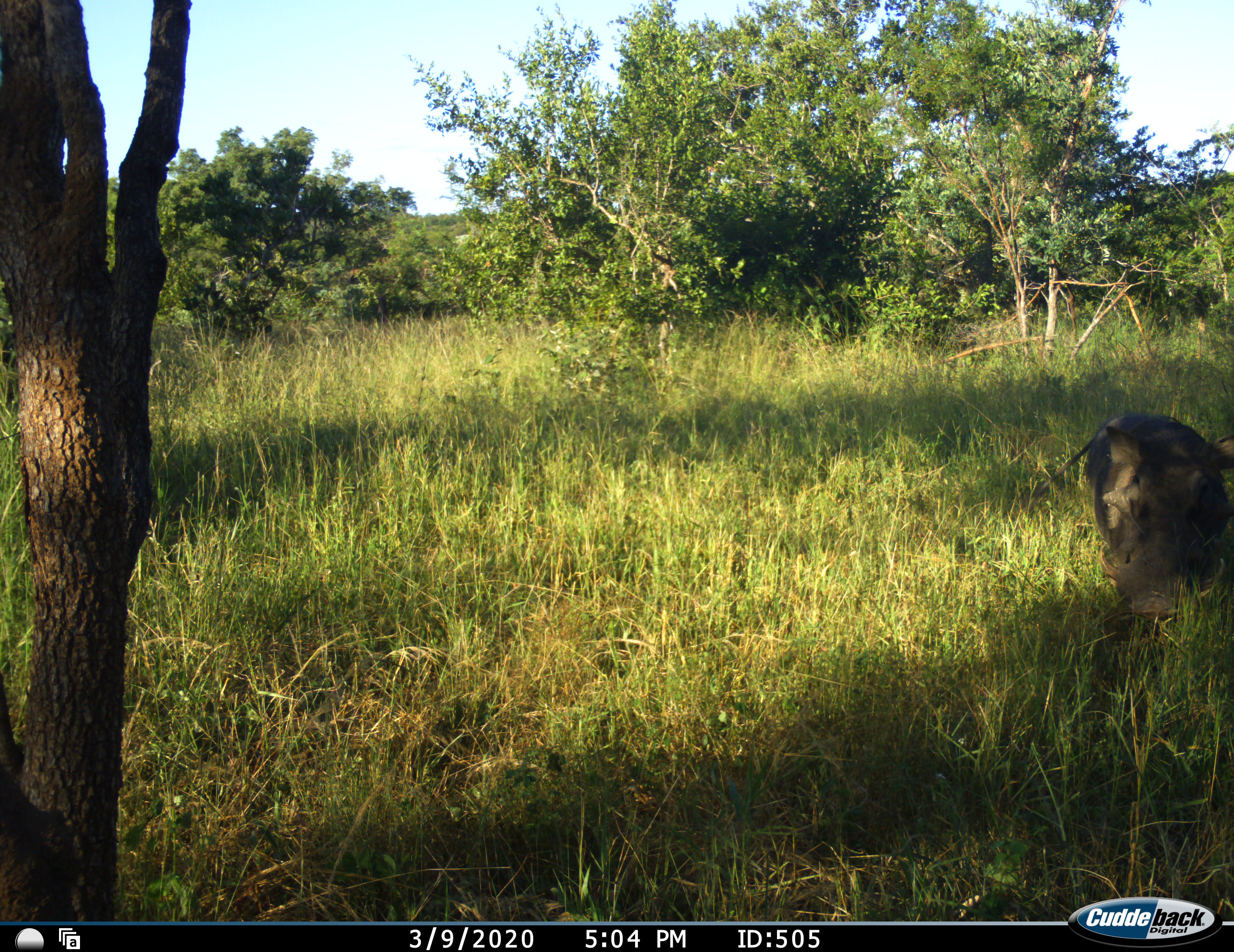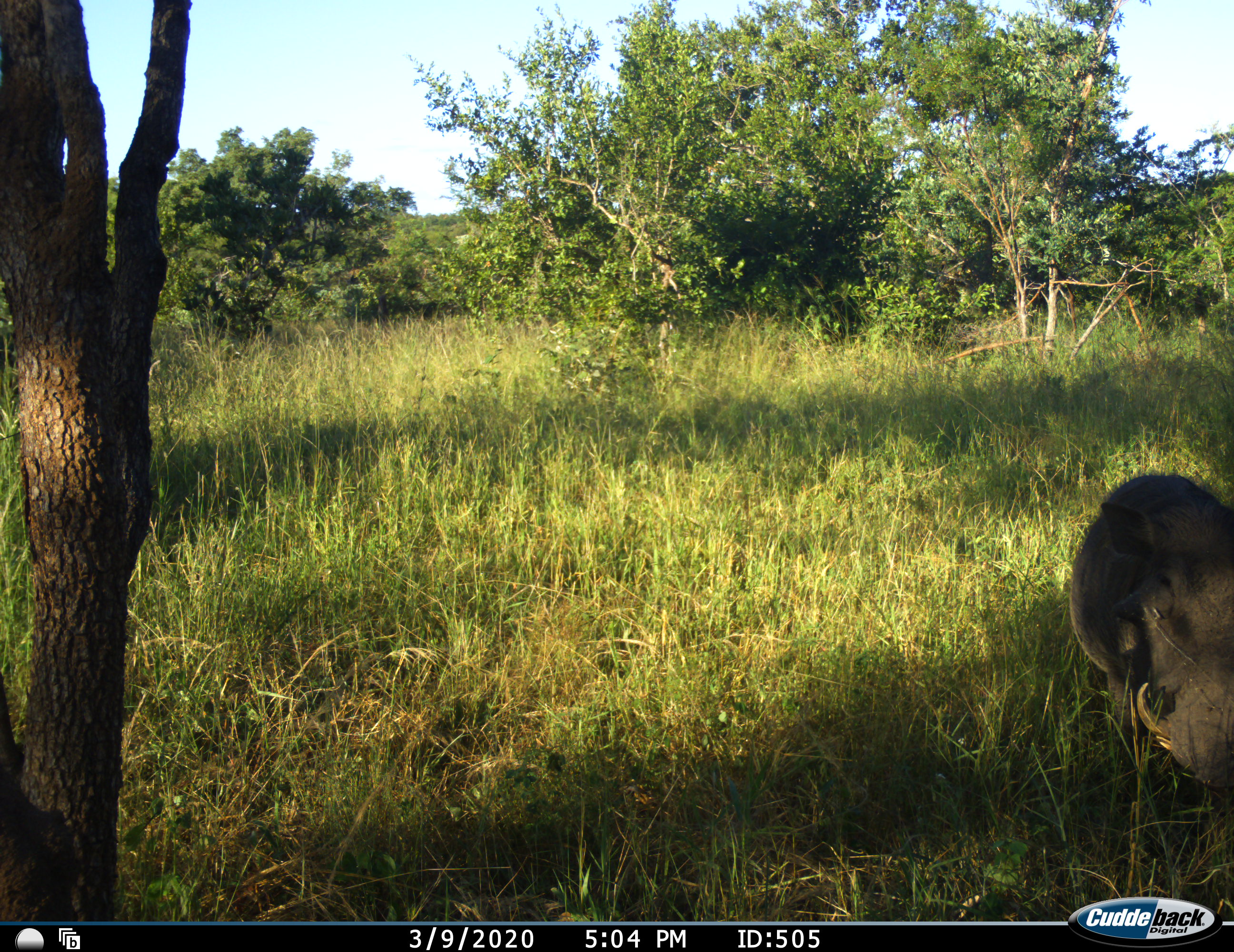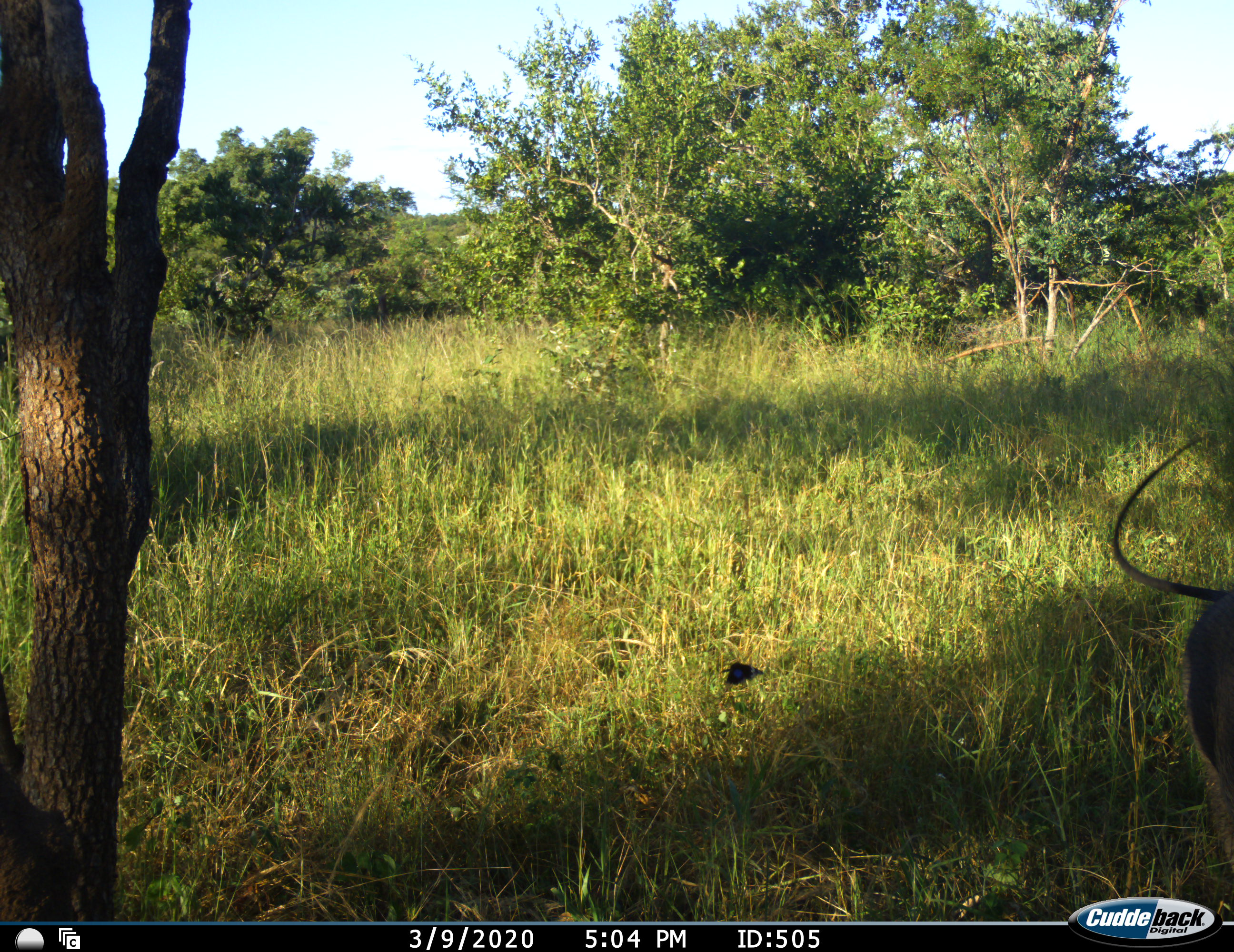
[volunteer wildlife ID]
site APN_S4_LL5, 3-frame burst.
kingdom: Animalia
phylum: Chordata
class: Mammalia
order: Artiodactyla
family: Suidae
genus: Phacochoerus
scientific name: Phacochoerus africanus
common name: warthog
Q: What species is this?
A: Warthog (Phacochoerus africanus).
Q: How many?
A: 1.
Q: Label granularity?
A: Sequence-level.